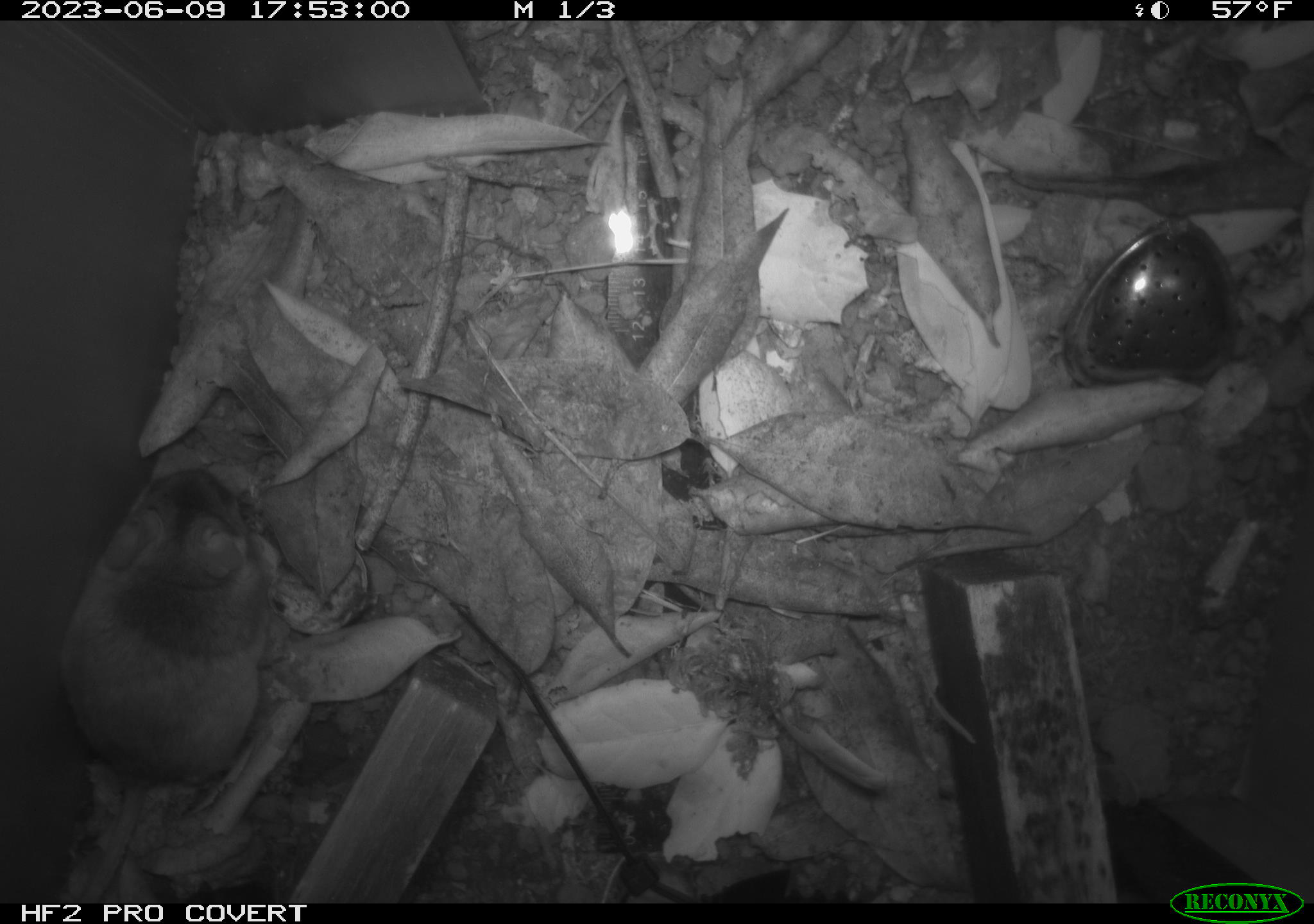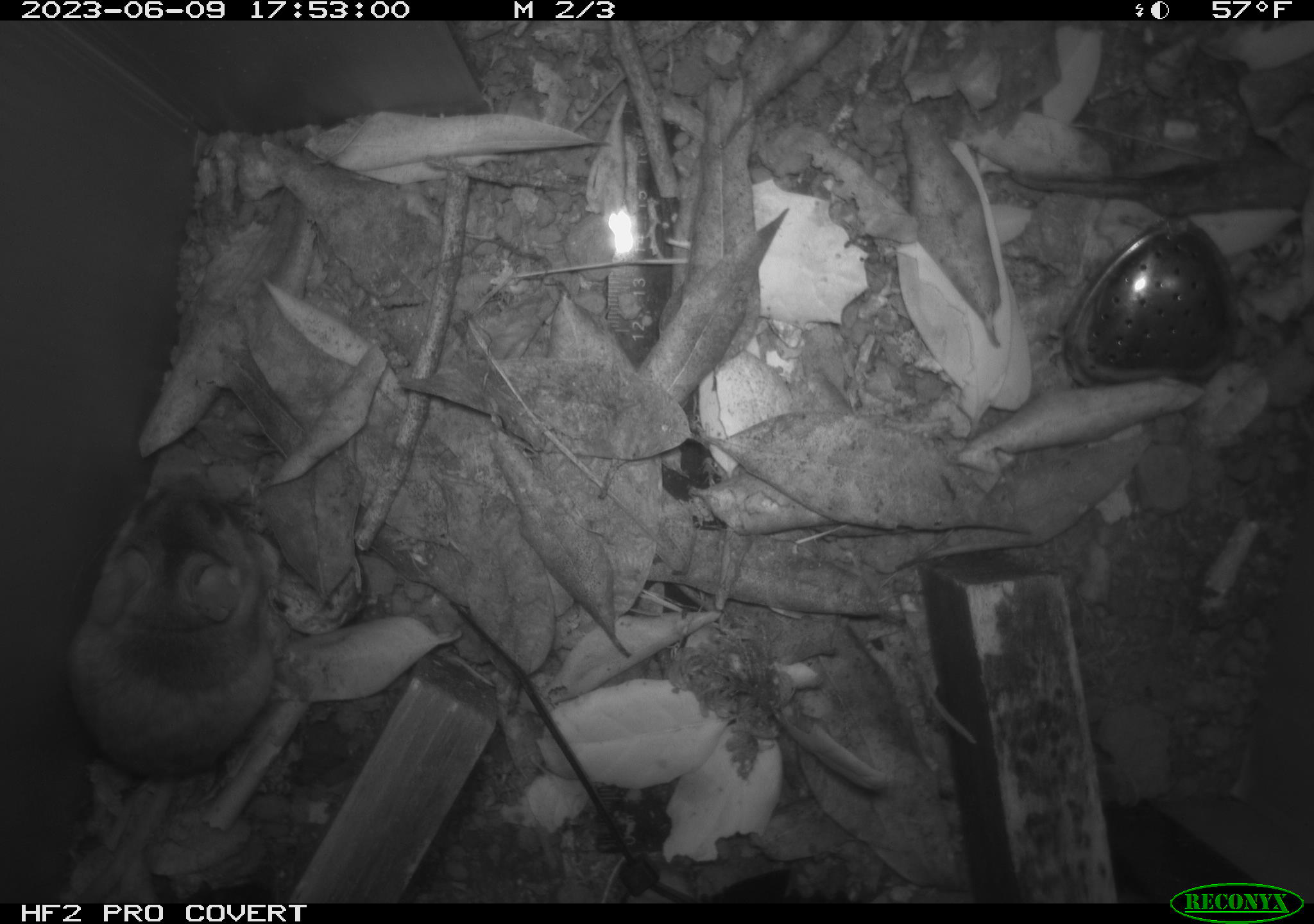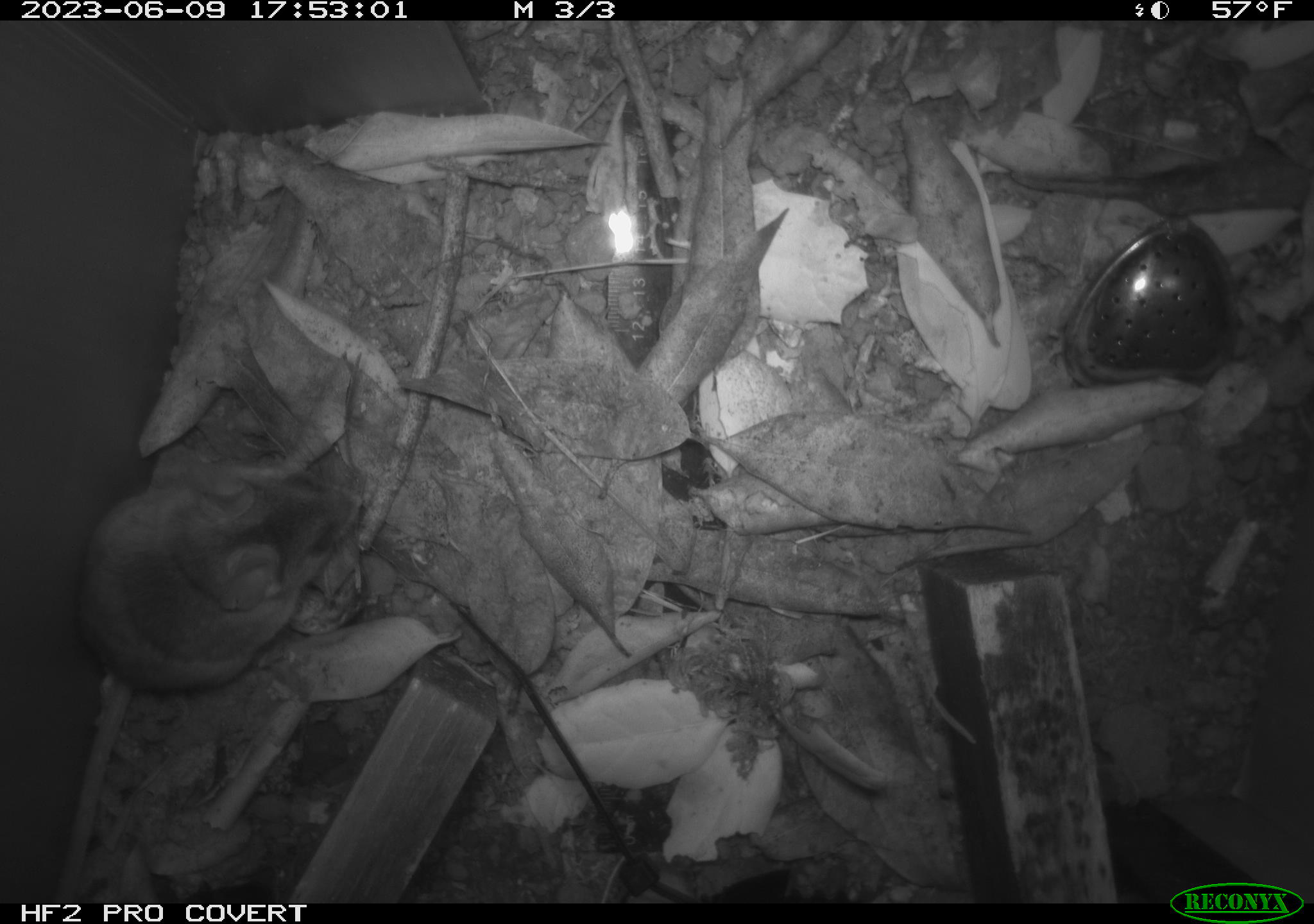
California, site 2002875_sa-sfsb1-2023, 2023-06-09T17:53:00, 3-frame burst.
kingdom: Animalia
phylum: Chordata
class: Mammalia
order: Rodentia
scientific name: Rodentia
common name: mouse species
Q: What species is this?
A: Mouse species (Rodentia).